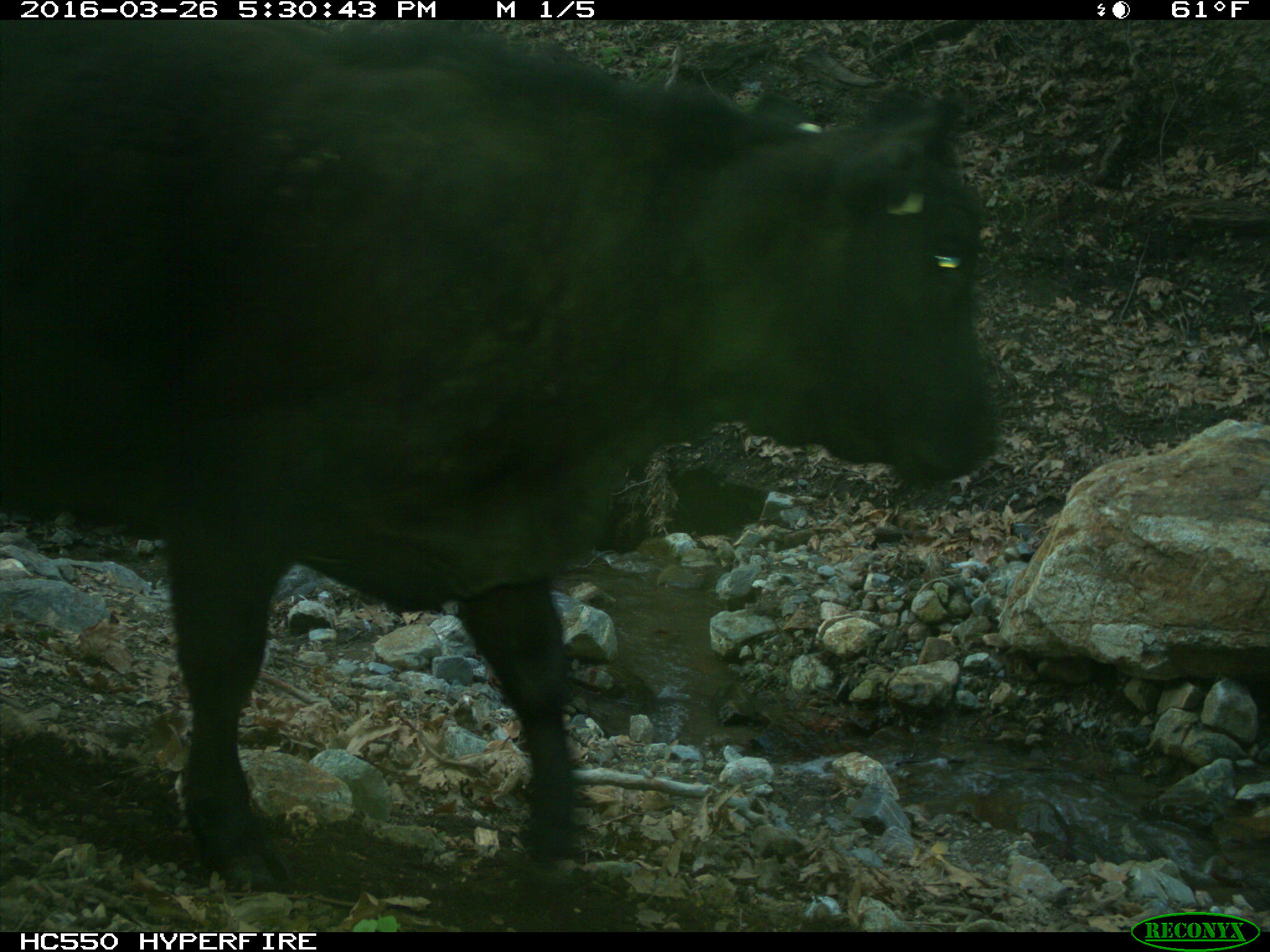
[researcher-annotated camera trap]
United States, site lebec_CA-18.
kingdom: Animalia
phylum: Chordata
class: Mammalia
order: Artiodactyla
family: Bovidae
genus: Bos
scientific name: Bos taurus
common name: domestic cow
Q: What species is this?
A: Bos taurus (domestic cow).